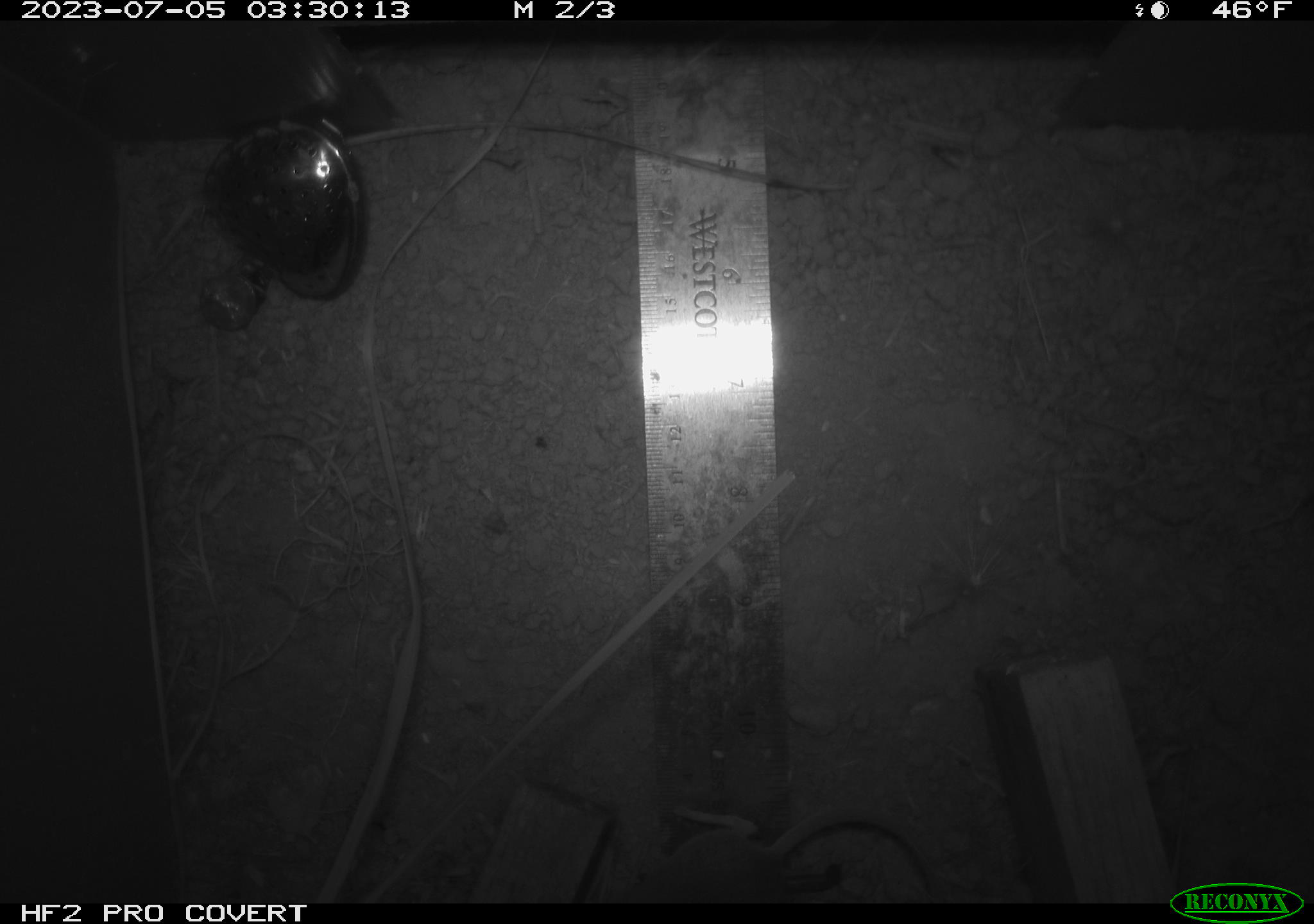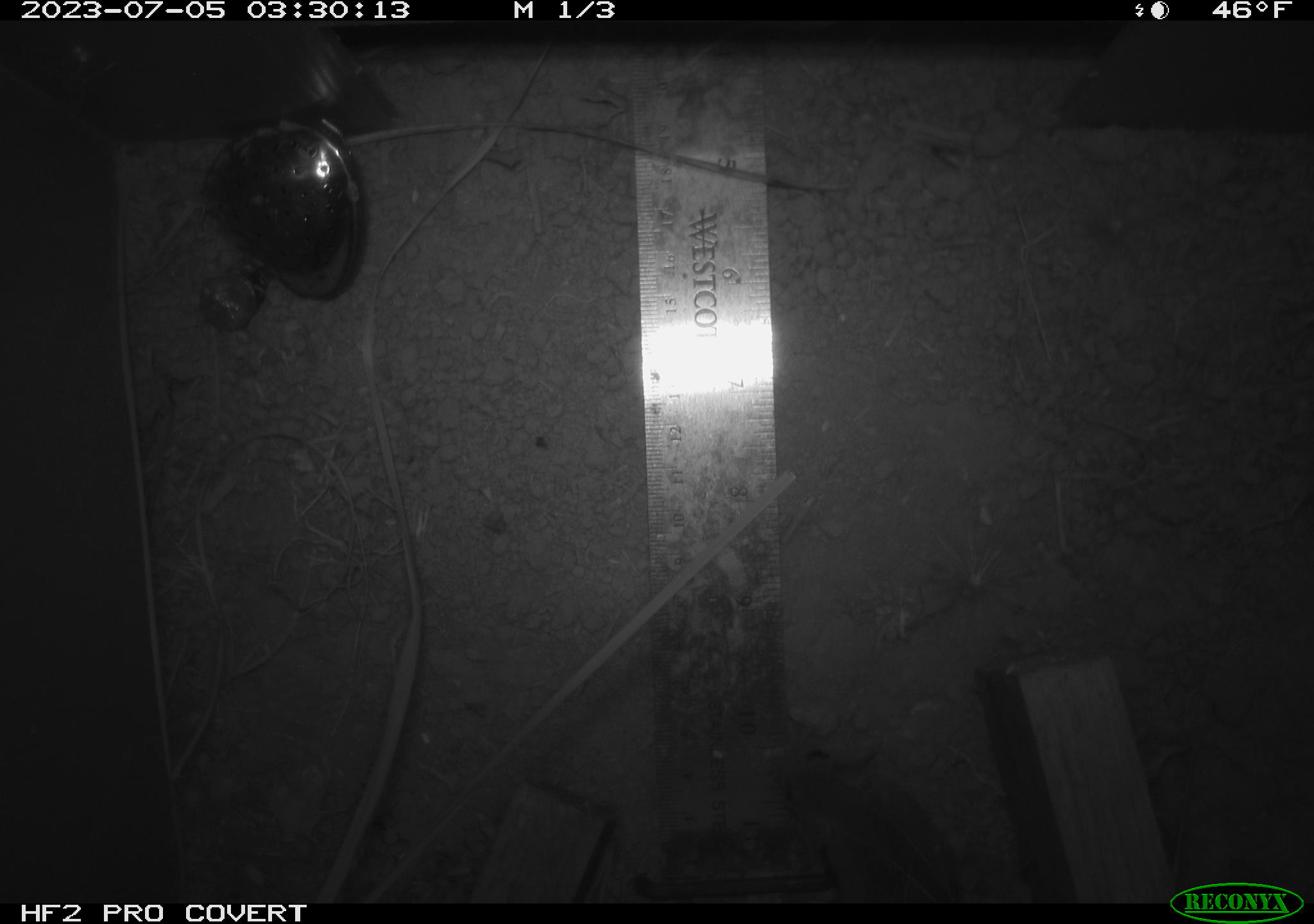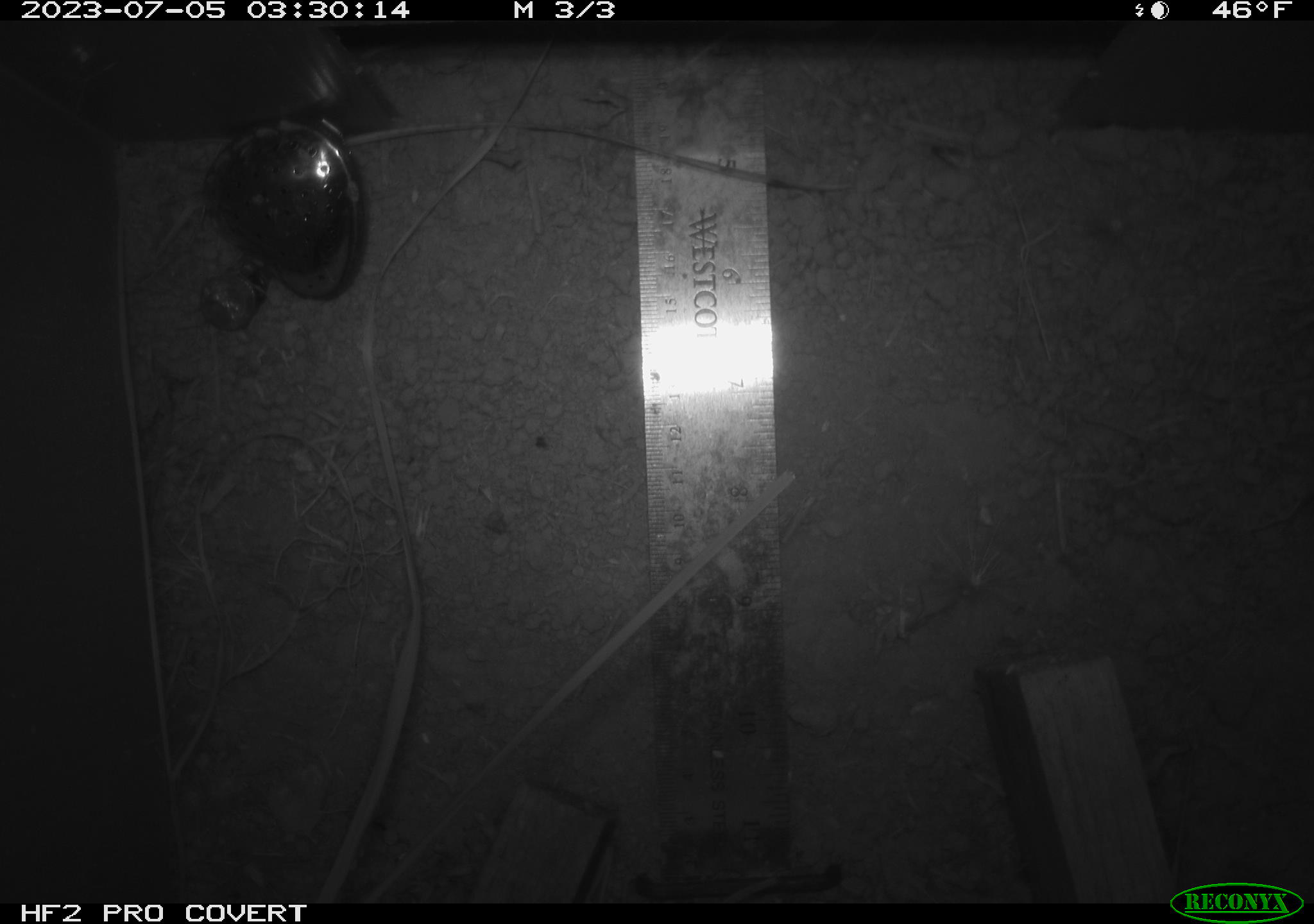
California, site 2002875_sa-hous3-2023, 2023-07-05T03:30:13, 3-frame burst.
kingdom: Animalia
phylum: Chordata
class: Mammalia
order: Rodentia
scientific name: Rodentia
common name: mouse species